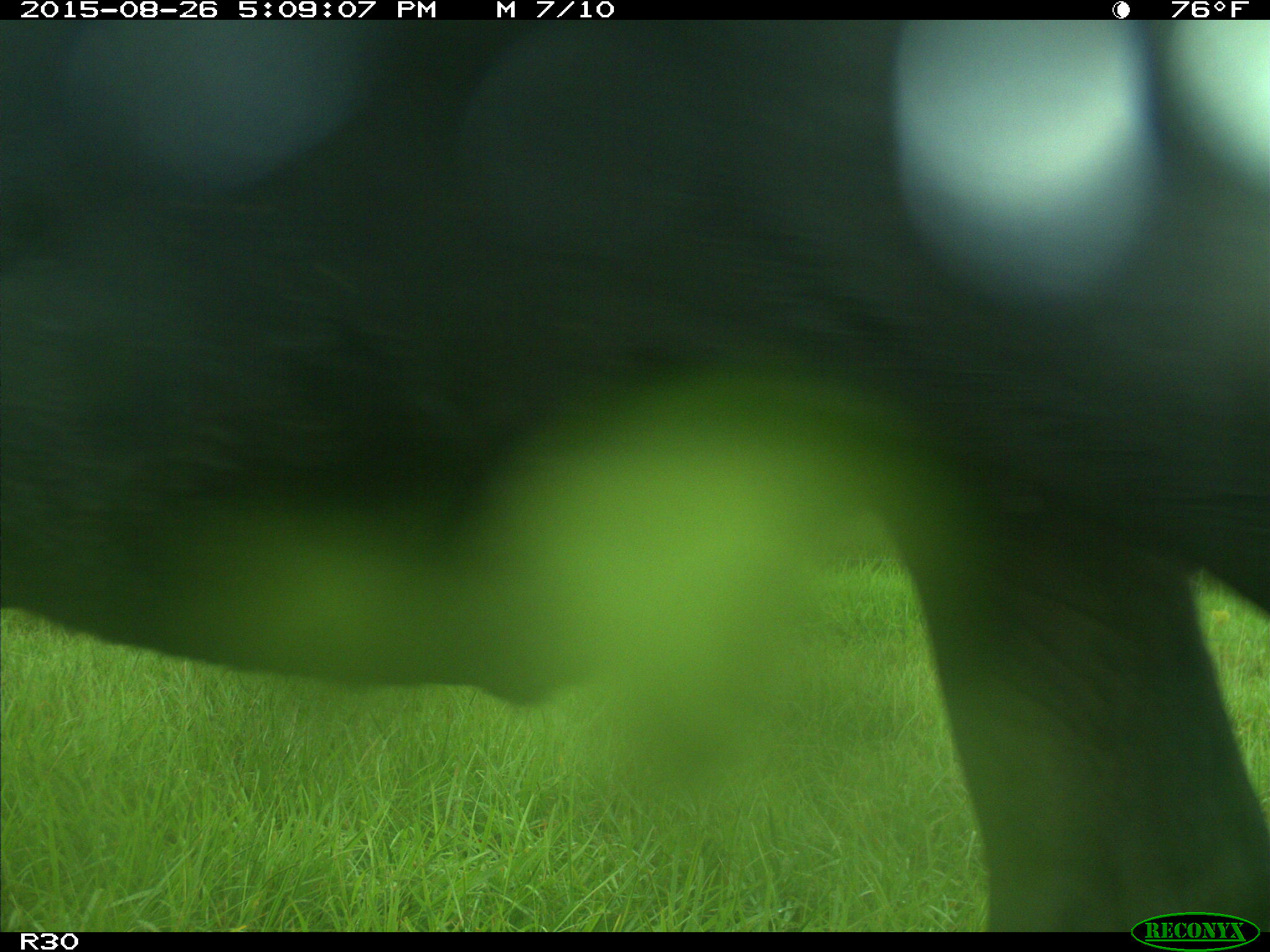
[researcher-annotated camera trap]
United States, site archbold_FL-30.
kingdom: Animalia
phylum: Chordata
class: Mammalia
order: Artiodactyla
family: Bovidae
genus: Bos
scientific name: Bos taurus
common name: domestic cow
Bos taurus (domestic cow).